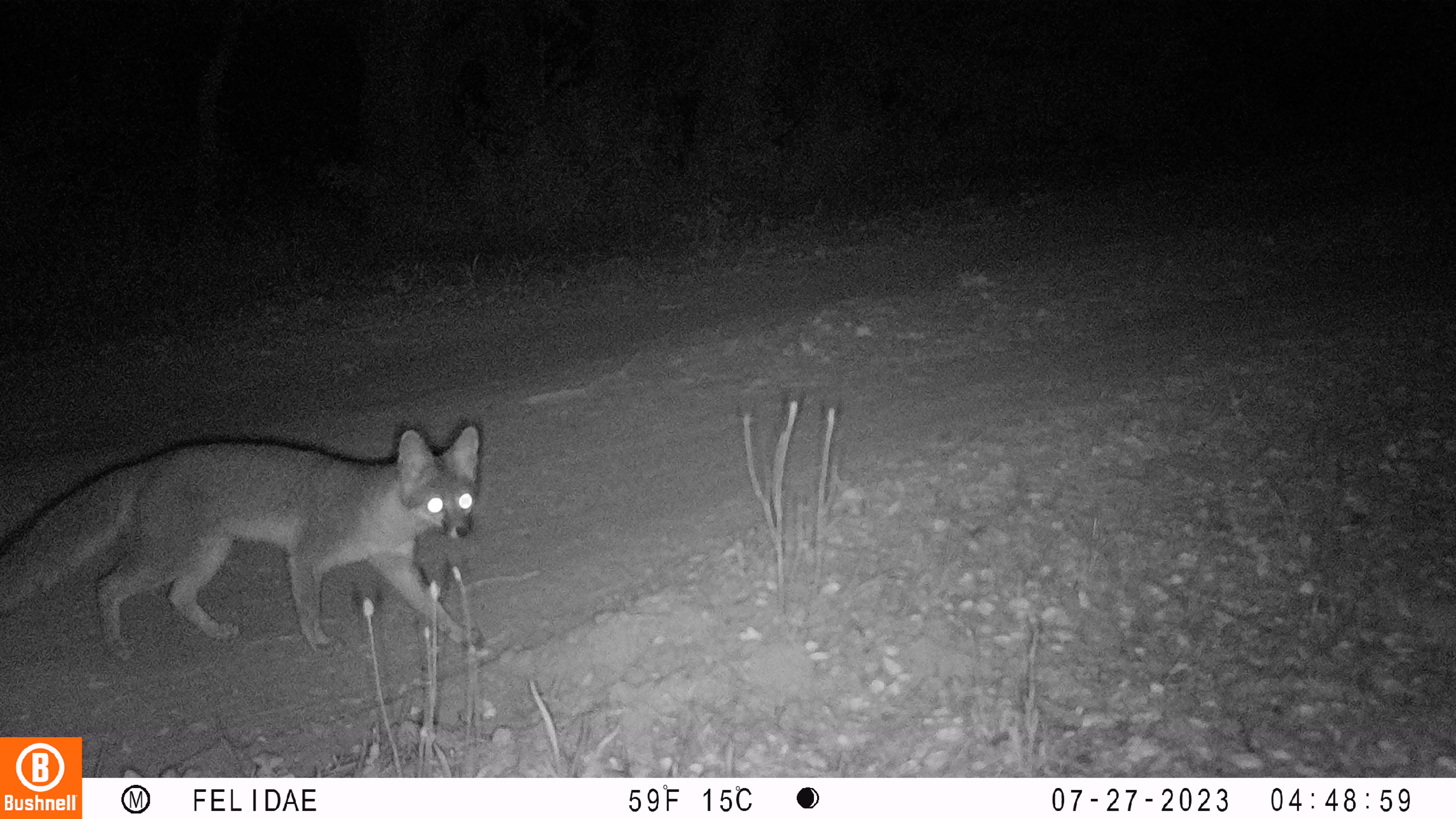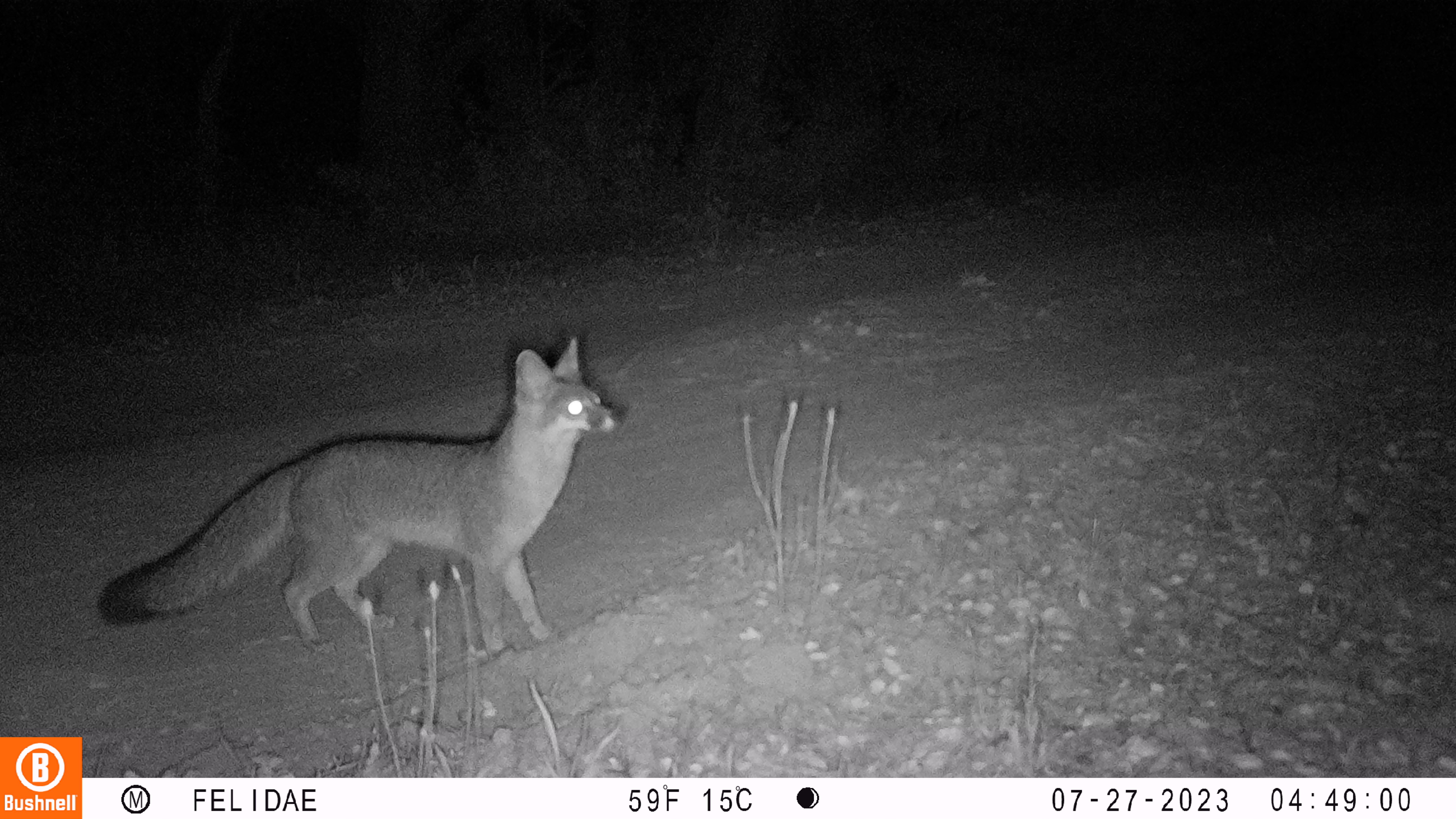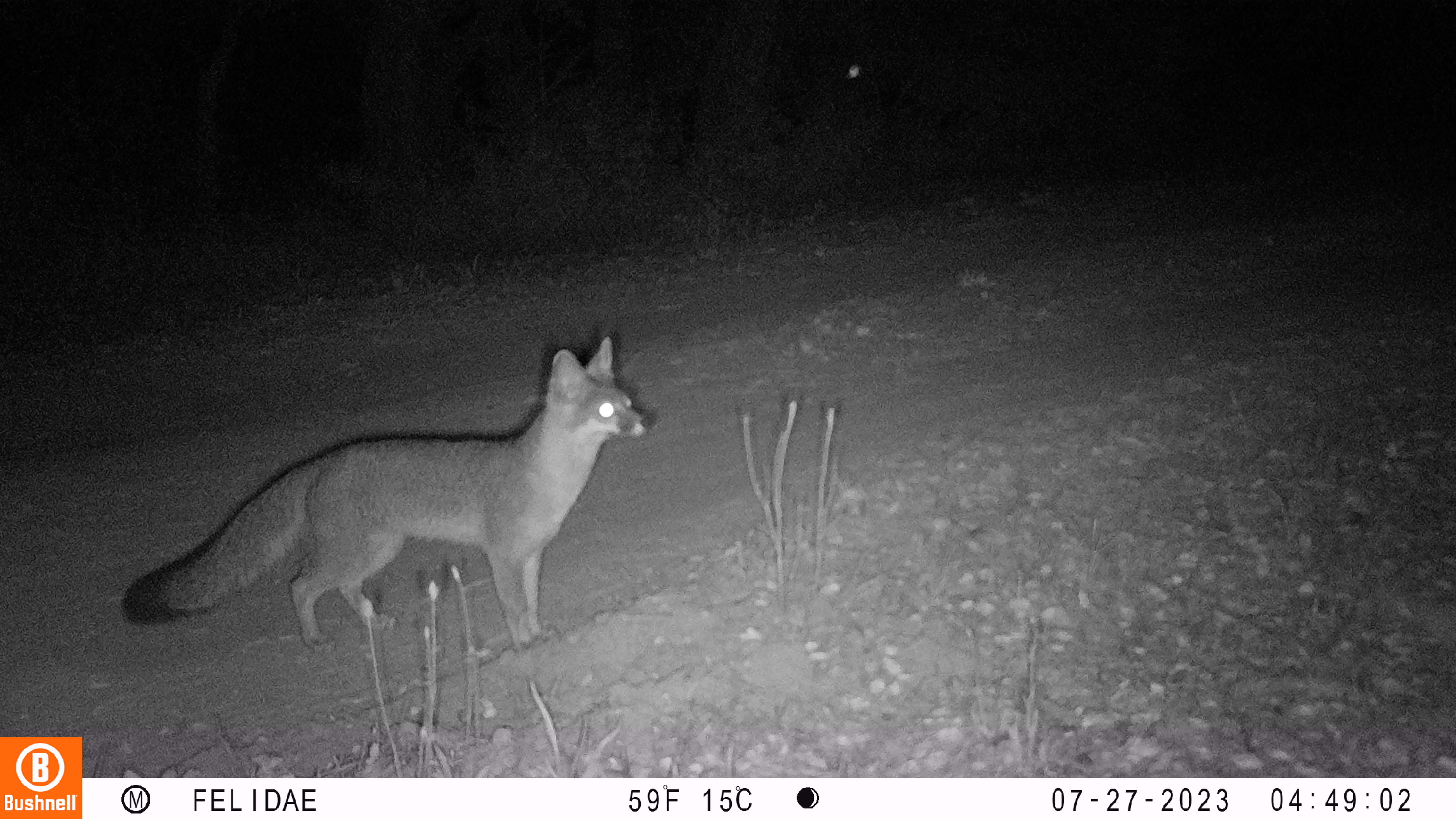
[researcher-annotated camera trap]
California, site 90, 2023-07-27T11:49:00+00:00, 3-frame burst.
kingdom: Animalia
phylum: Chordata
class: Mammalia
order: Carnivora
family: Canidae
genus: Urocyon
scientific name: Urocyon cinereoargenteus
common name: gray fox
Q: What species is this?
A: Gray fox (Urocyon cinereoargenteus).